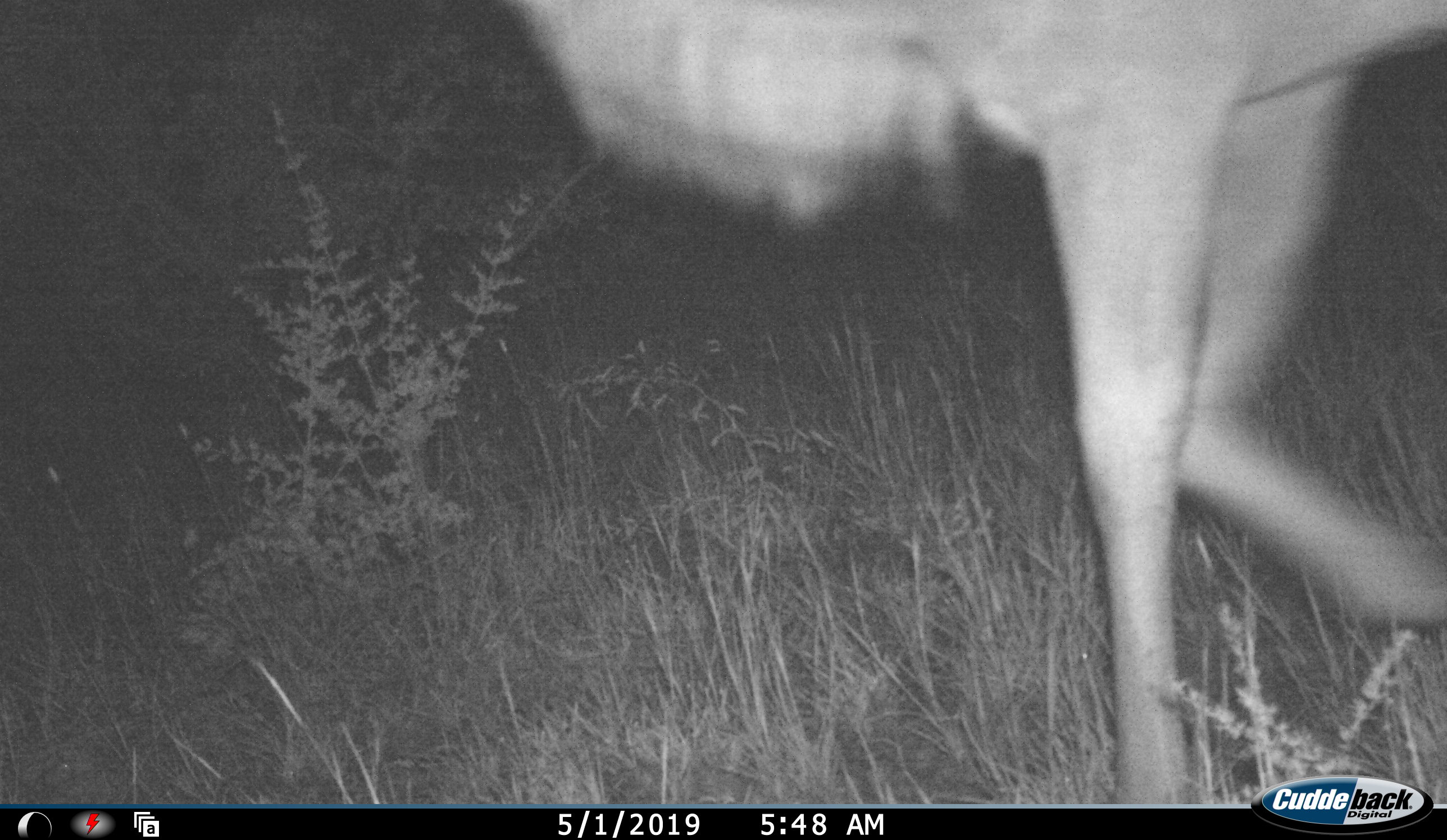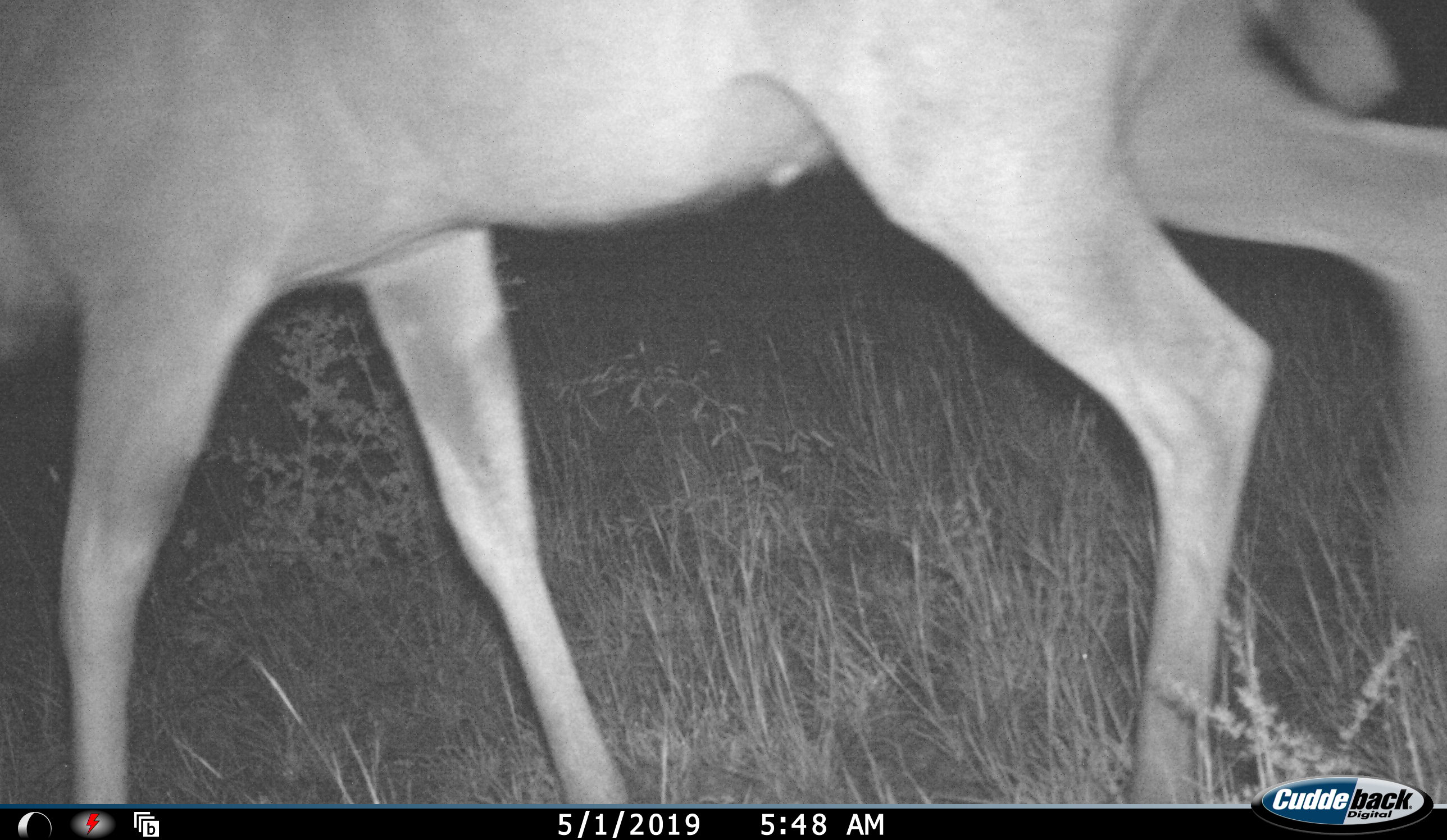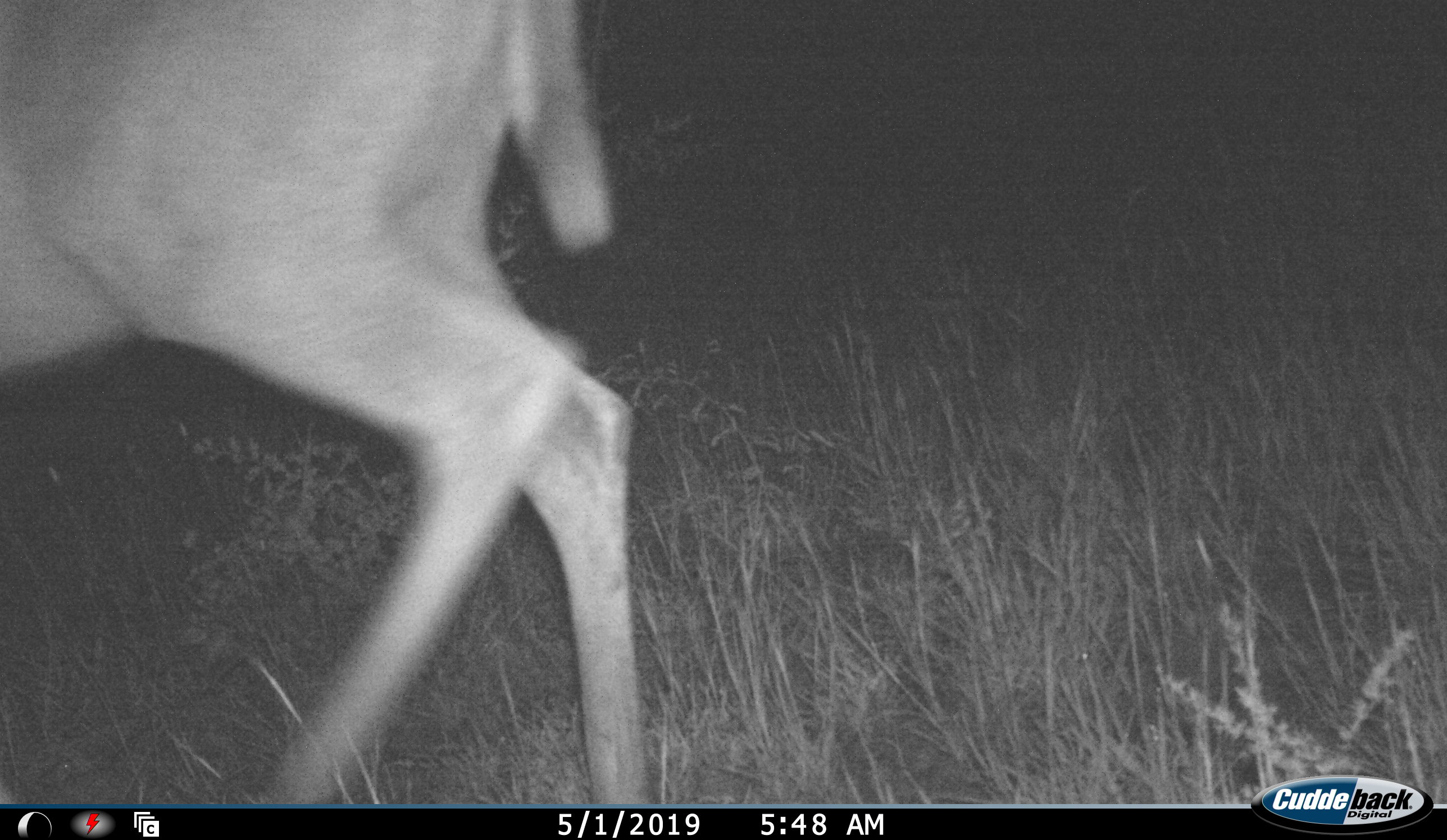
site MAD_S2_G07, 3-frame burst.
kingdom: Animalia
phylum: Chordata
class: Mammalia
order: Artiodactyla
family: Bovidae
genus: Tragelaphus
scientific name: Tragelaphus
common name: kudu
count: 1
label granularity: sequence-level